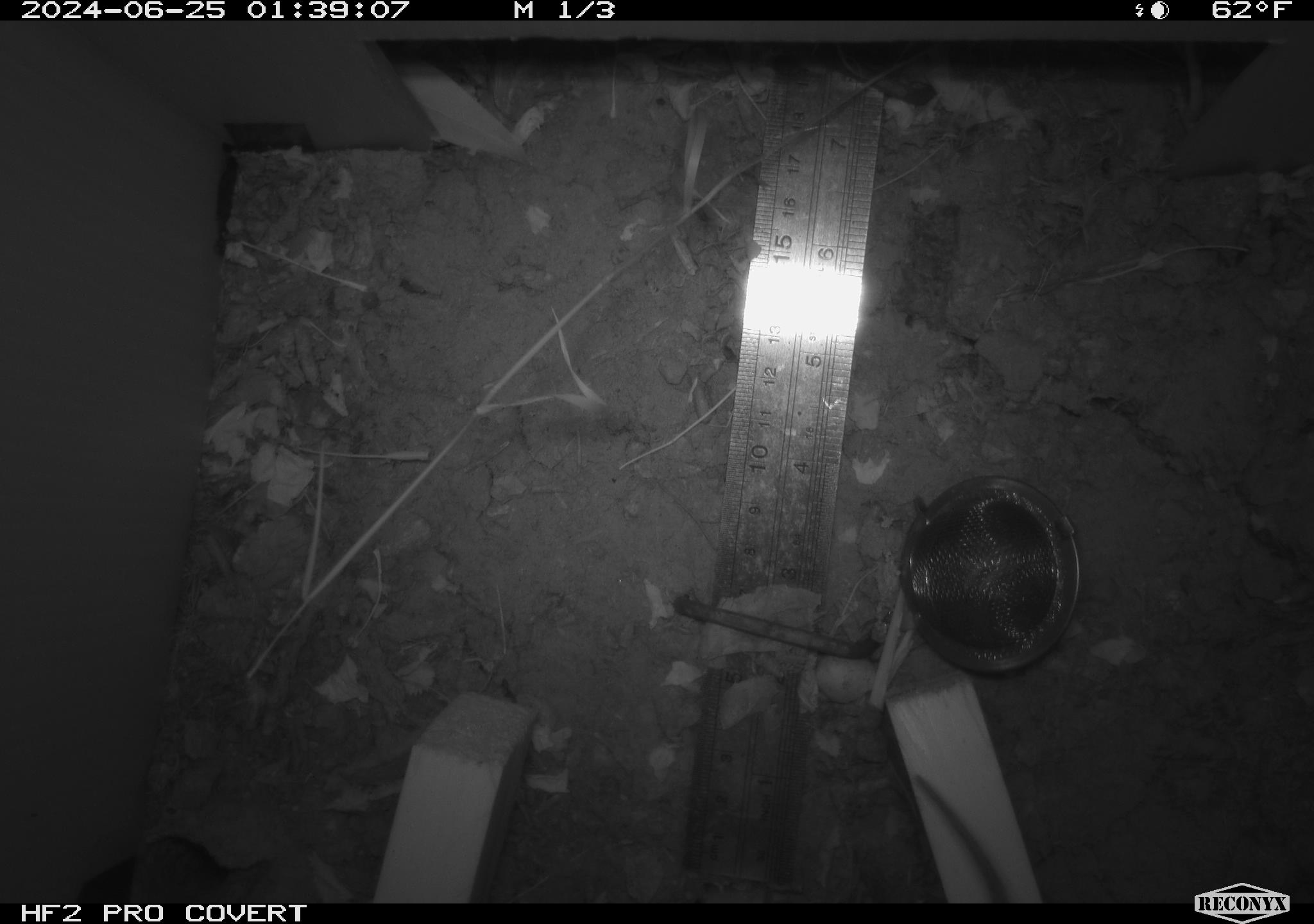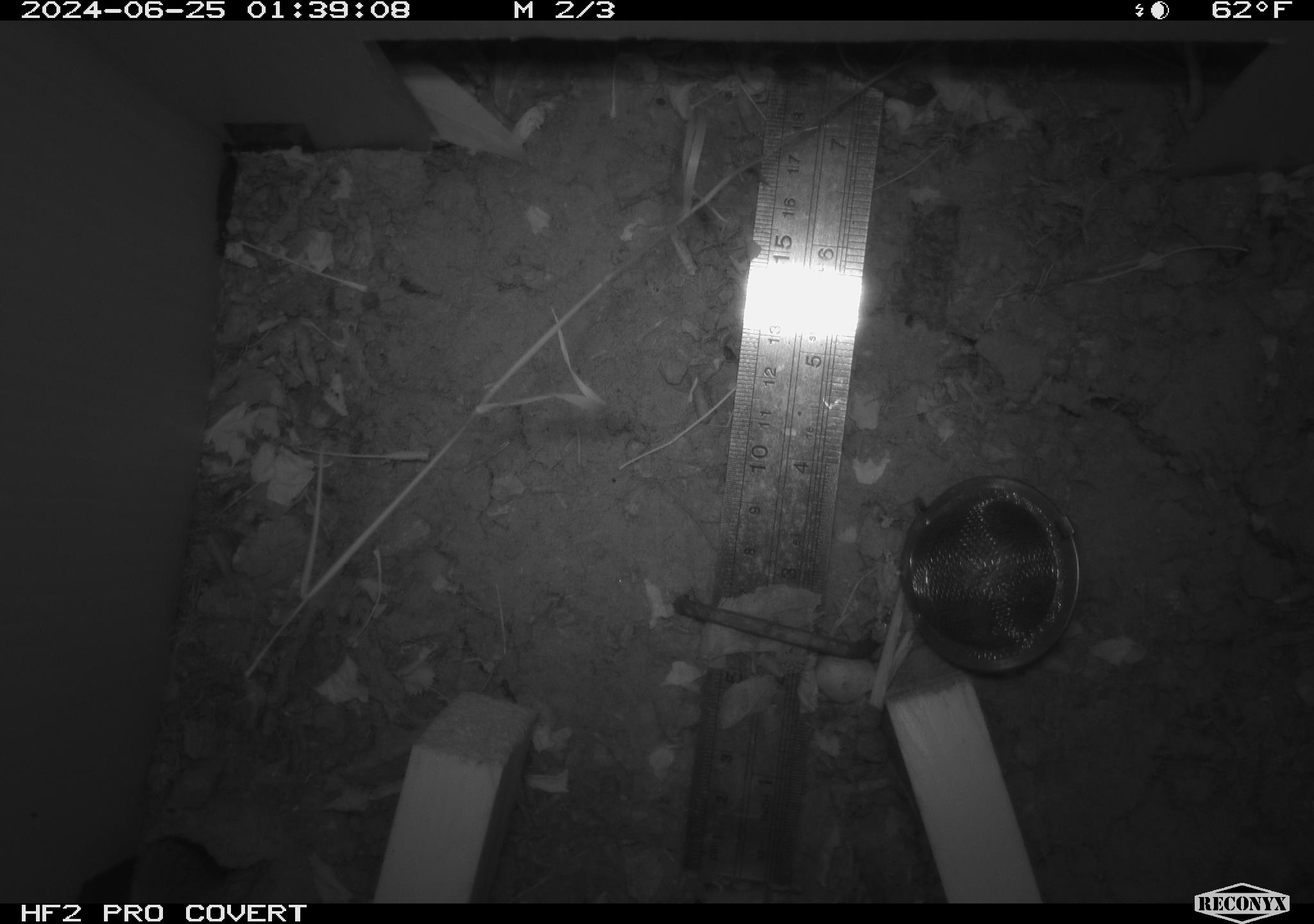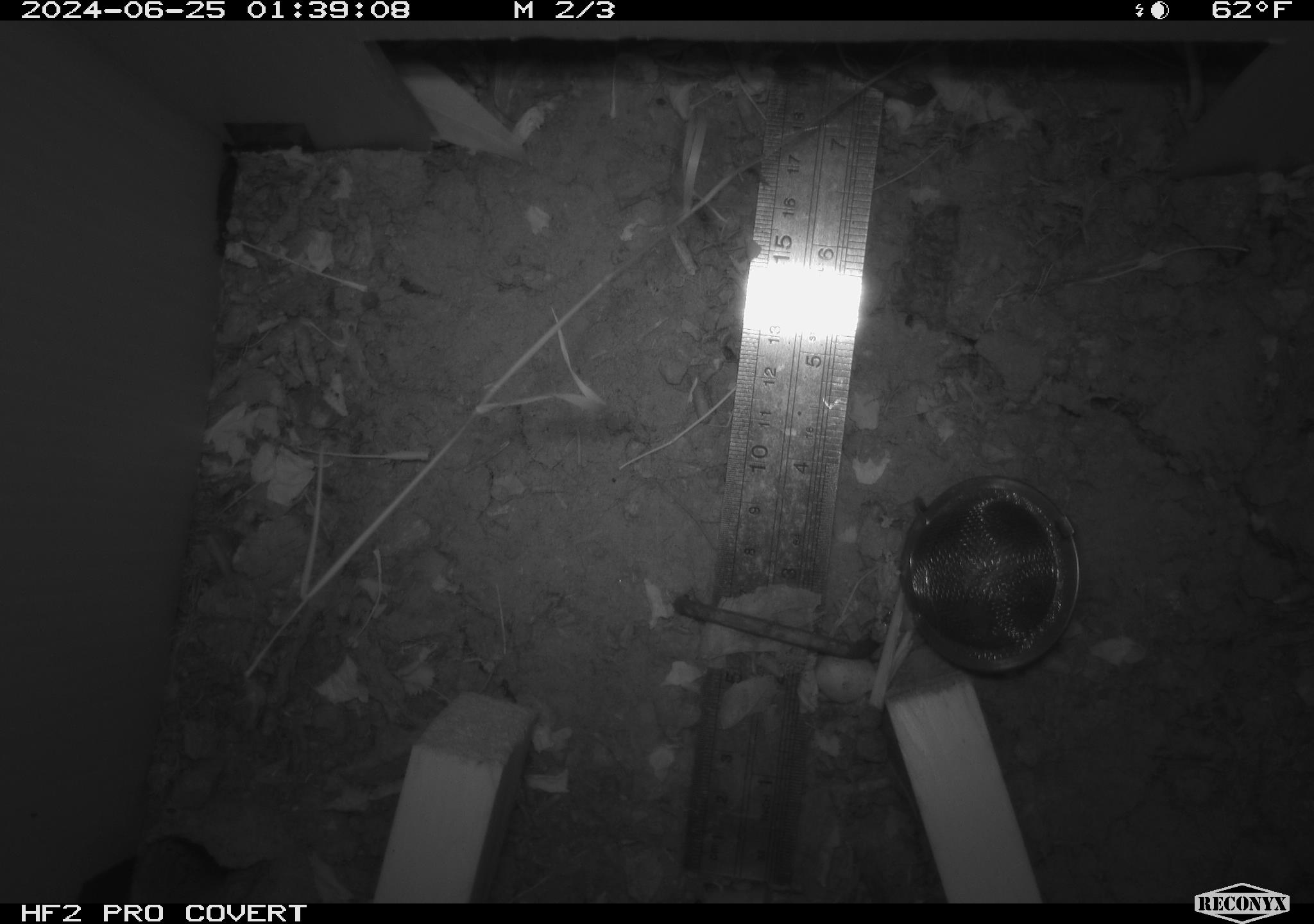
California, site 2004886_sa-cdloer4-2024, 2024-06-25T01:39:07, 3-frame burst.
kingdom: Animalia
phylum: Chordata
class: Mammalia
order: Rodentia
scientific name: Rodentia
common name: rodent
Rodent (Rodentia).